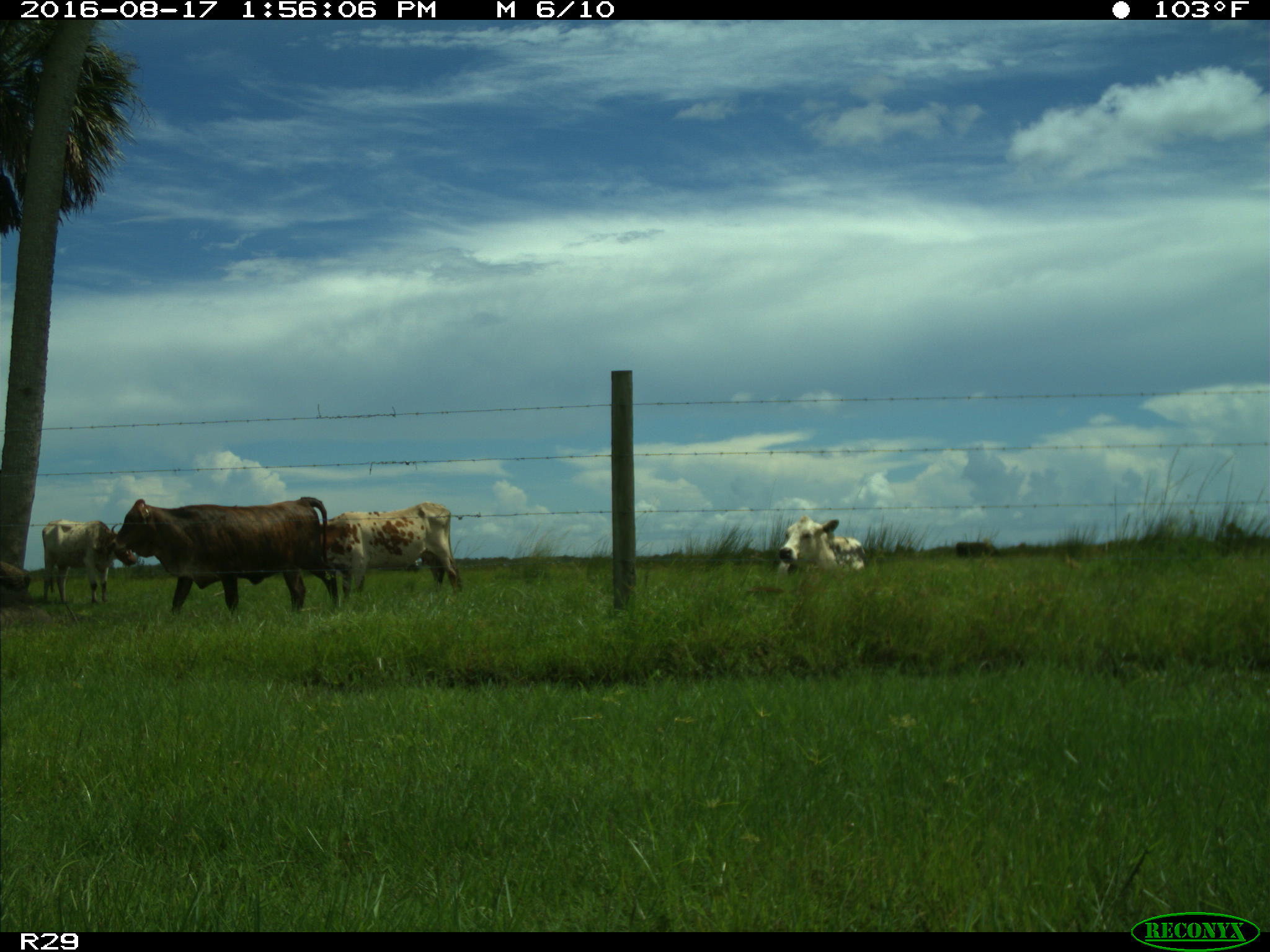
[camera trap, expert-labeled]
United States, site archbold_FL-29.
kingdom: Animalia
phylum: Chordata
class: Mammalia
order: Artiodactyla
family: Bovidae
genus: Bos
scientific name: Bos taurus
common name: domestic cow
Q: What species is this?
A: Bos taurus (domestic cow).